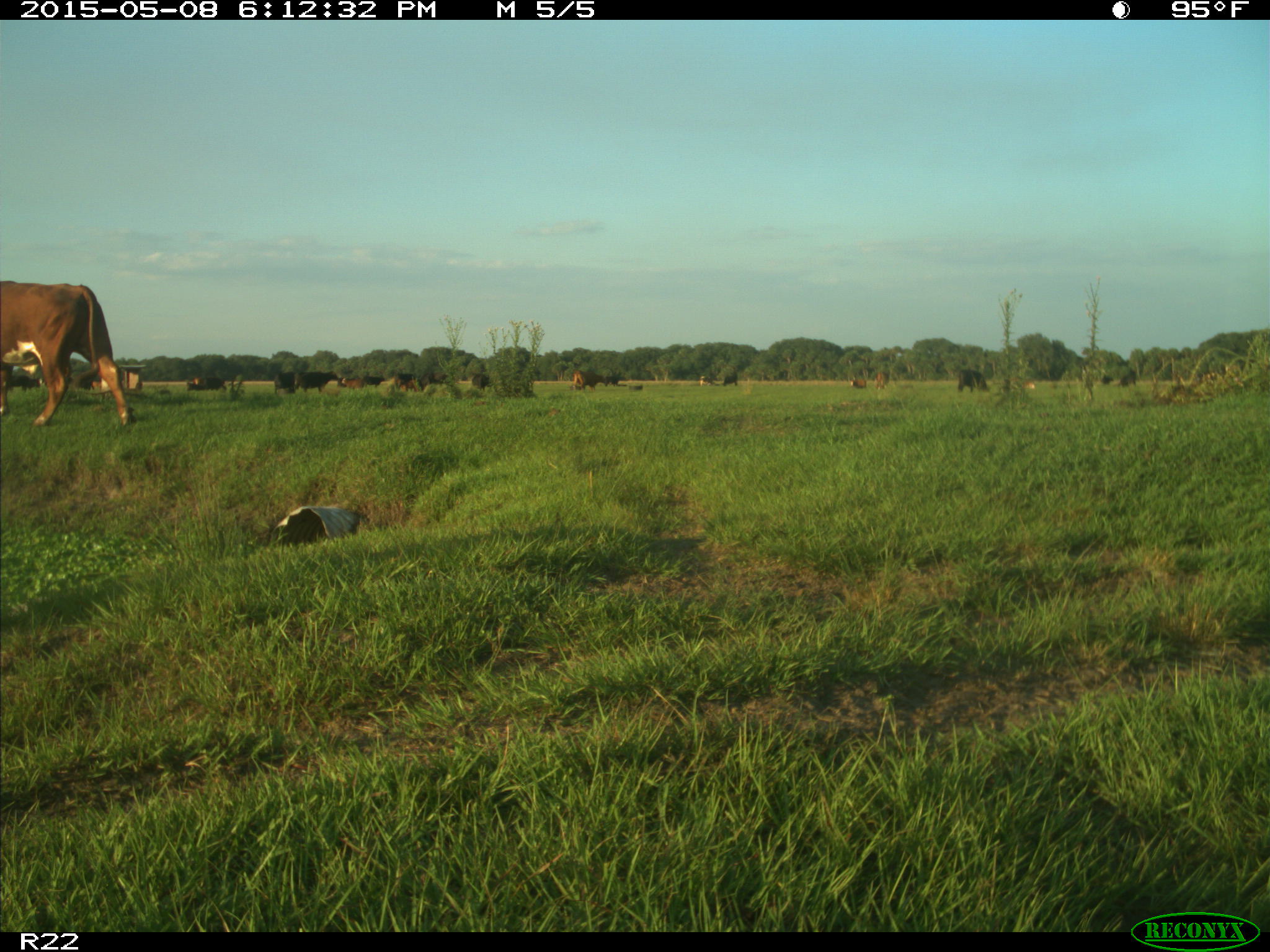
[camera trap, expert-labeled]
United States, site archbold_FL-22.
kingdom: Animalia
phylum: Chordata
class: Mammalia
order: Artiodactyla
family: Bovidae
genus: Bos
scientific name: Bos taurus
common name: domestic cow